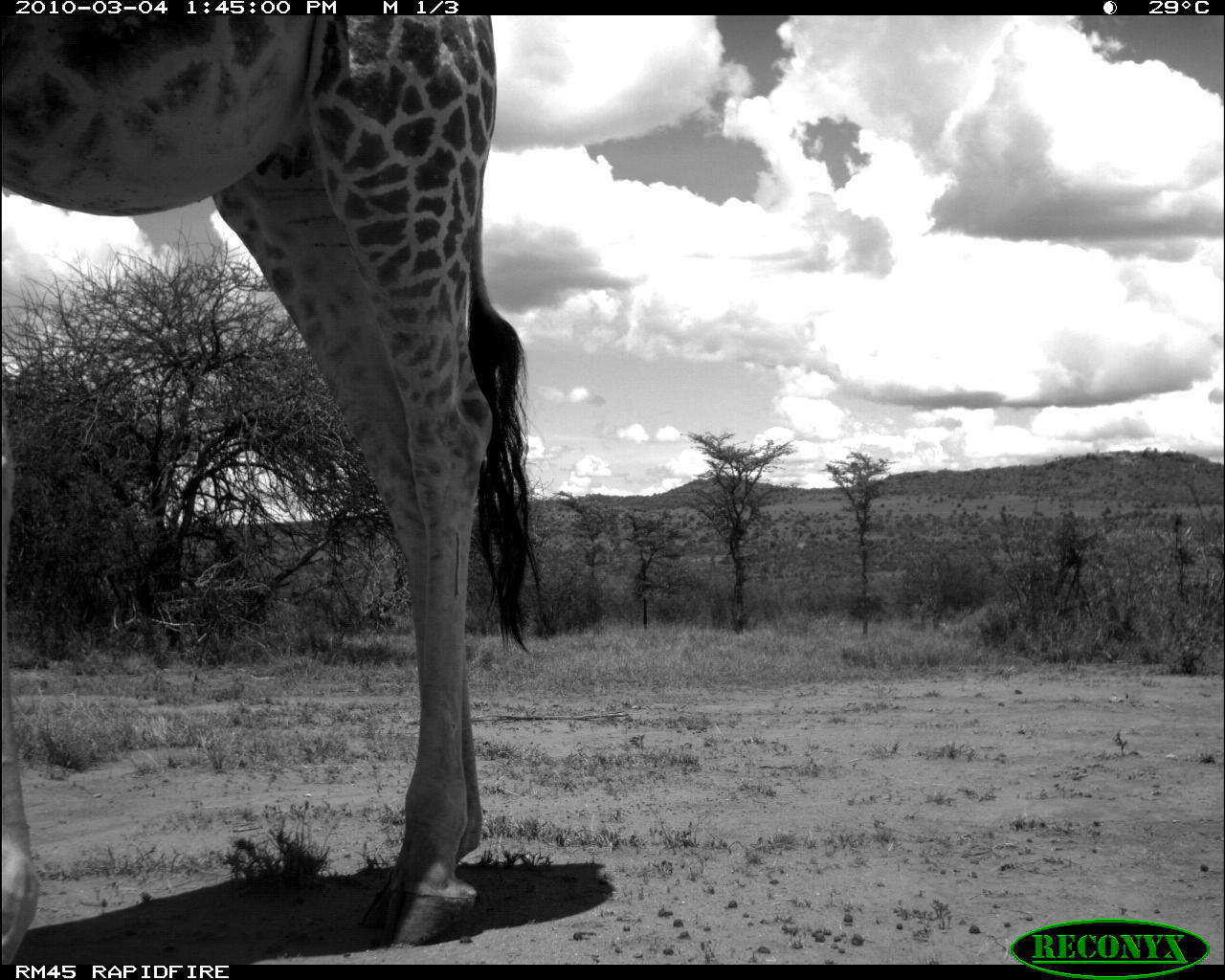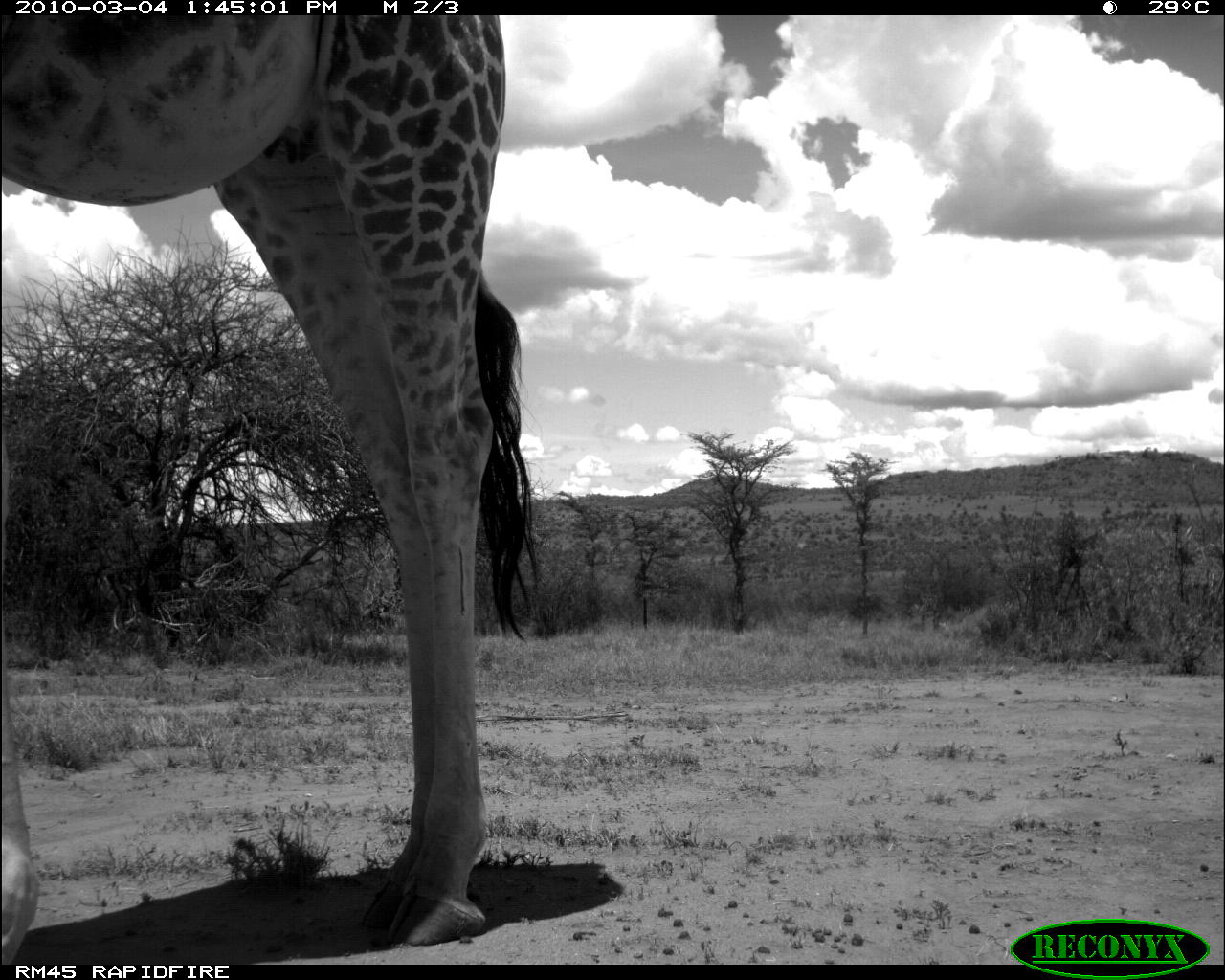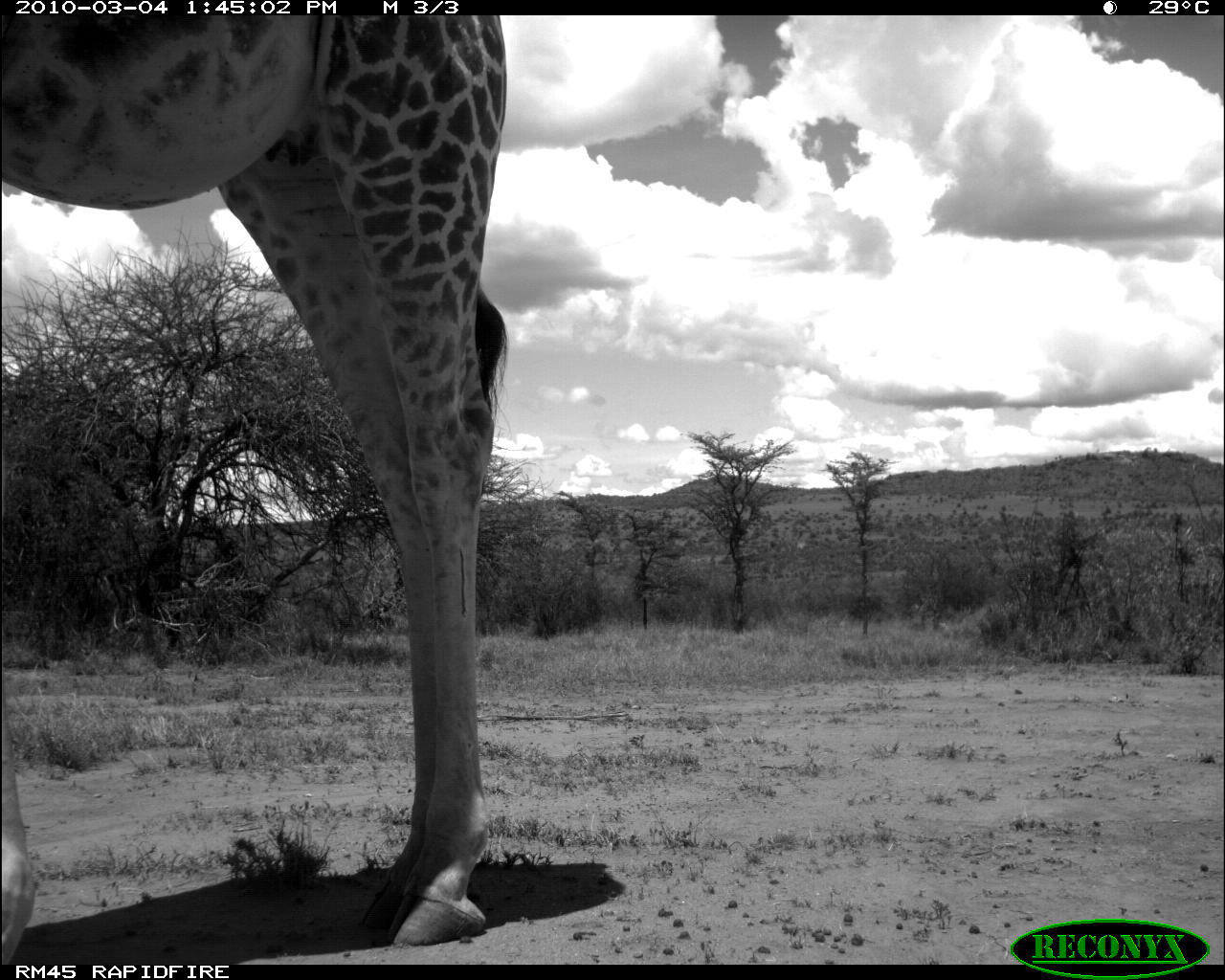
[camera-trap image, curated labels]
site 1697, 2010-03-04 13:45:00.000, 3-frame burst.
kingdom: Animalia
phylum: Chordata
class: Mammalia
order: Artiodactyla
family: Giraffidae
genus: Giraffa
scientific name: Giraffa camelopardalis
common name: giraffe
Giraffa camelopardalis (giraffe), count 1.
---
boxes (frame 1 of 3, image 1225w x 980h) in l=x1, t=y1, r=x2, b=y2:
giraffa camelopardalis: l=0, t=12, r=552, b=963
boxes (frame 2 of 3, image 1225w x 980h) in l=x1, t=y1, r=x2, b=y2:
giraffa camelopardalis: l=0, t=12, r=545, b=962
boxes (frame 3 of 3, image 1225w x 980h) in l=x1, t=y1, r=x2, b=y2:
giraffa camelopardalis: l=0, t=12, r=509, b=965